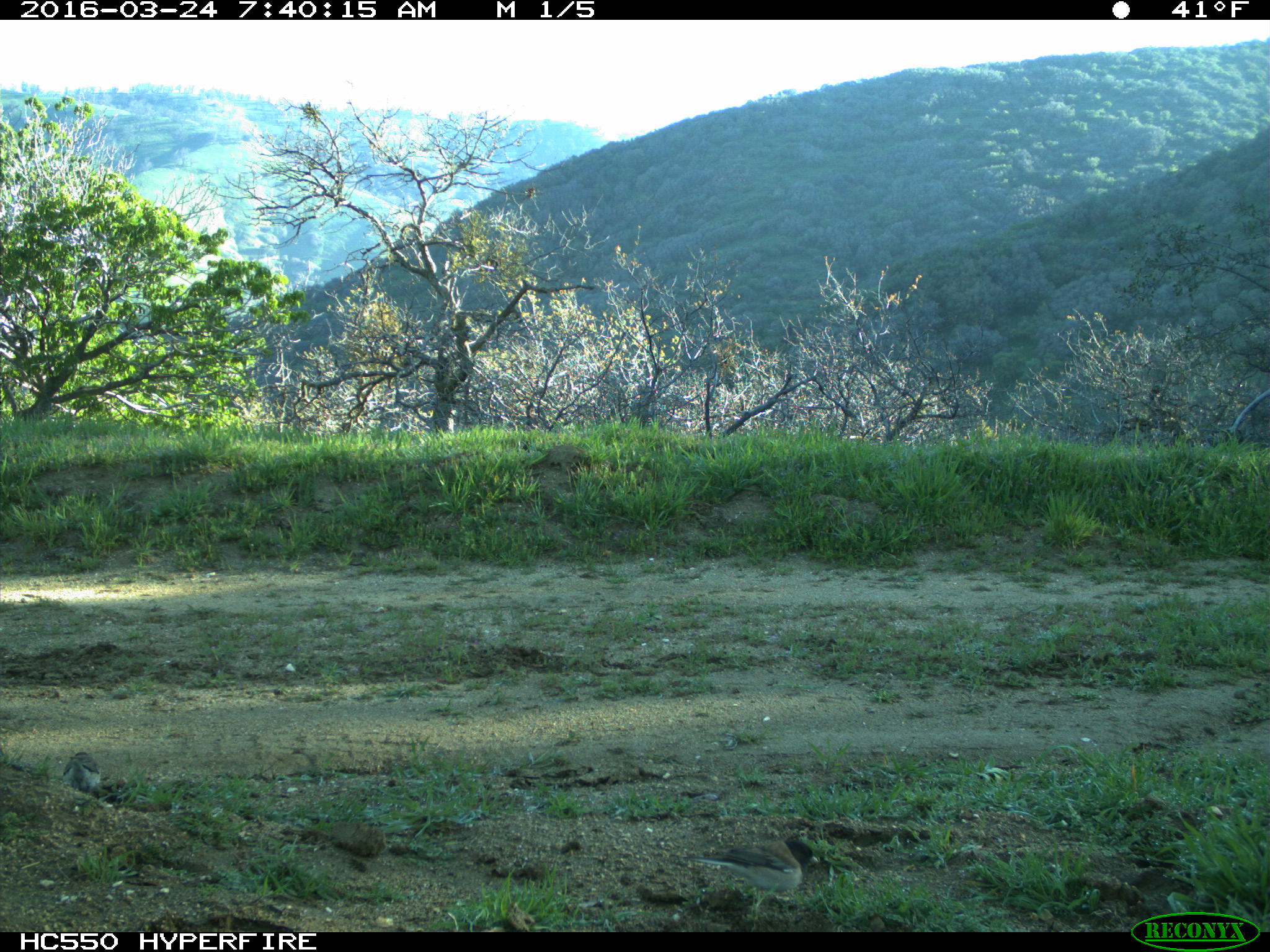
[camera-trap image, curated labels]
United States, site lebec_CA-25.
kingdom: Animalia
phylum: Chordata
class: Aves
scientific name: Aves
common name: birds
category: unidentified bird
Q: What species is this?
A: Unidentified bird (birds) (Aves).